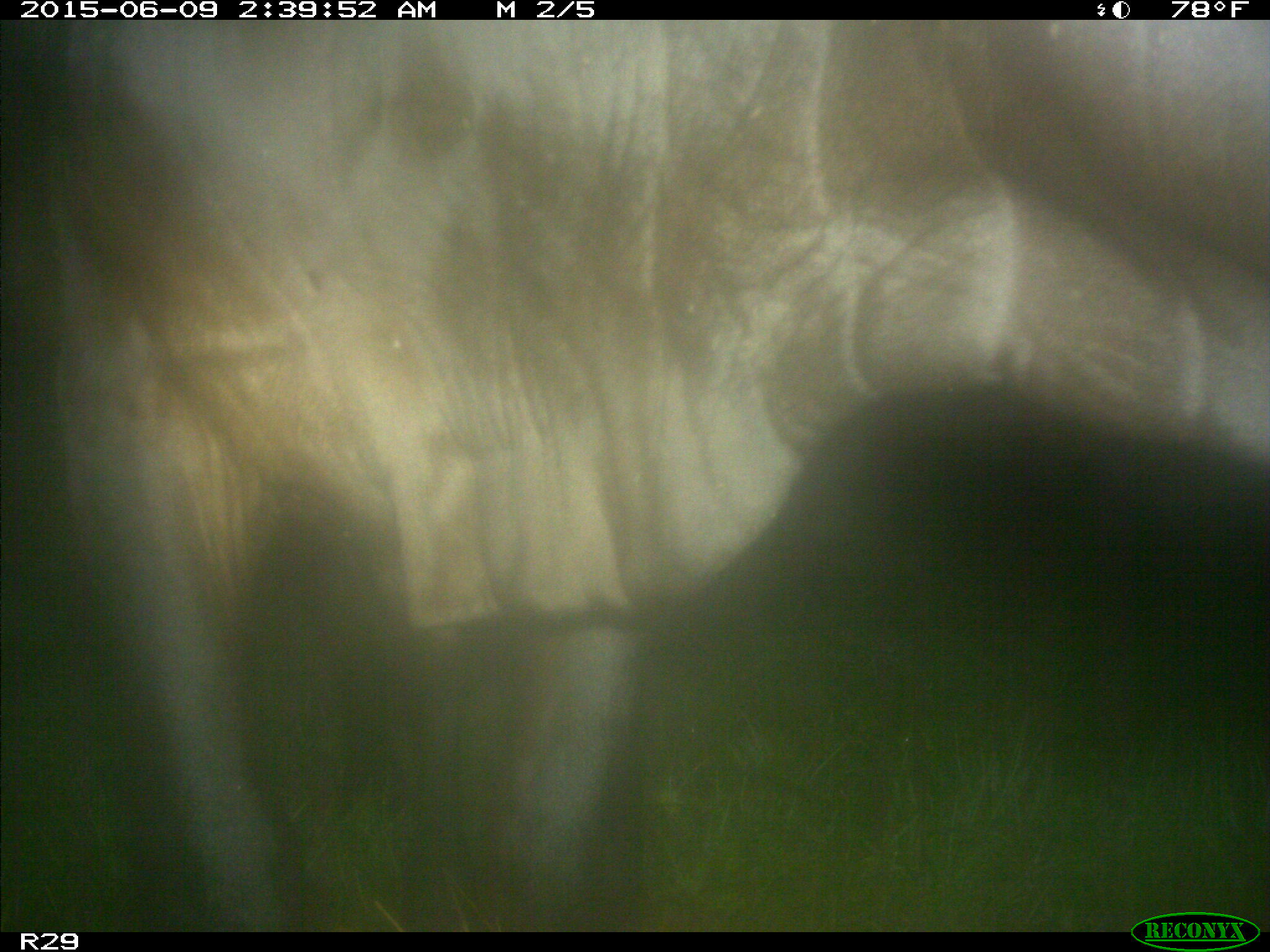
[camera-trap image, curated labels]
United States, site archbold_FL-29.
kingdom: Animalia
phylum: Chordata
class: Mammalia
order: Artiodactyla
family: Bovidae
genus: Bos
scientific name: Bos taurus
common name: domestic cow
Bos taurus (domestic cow).